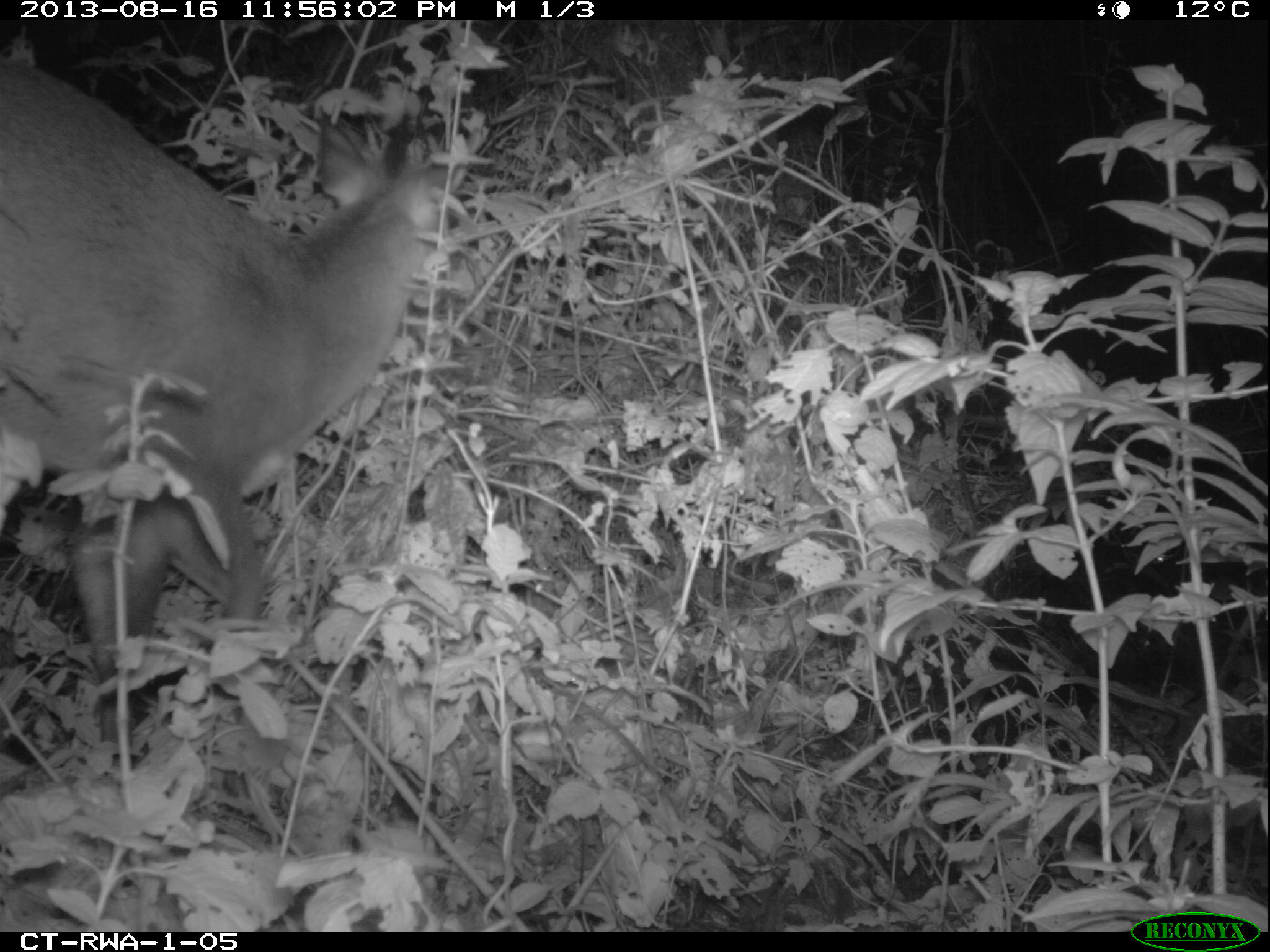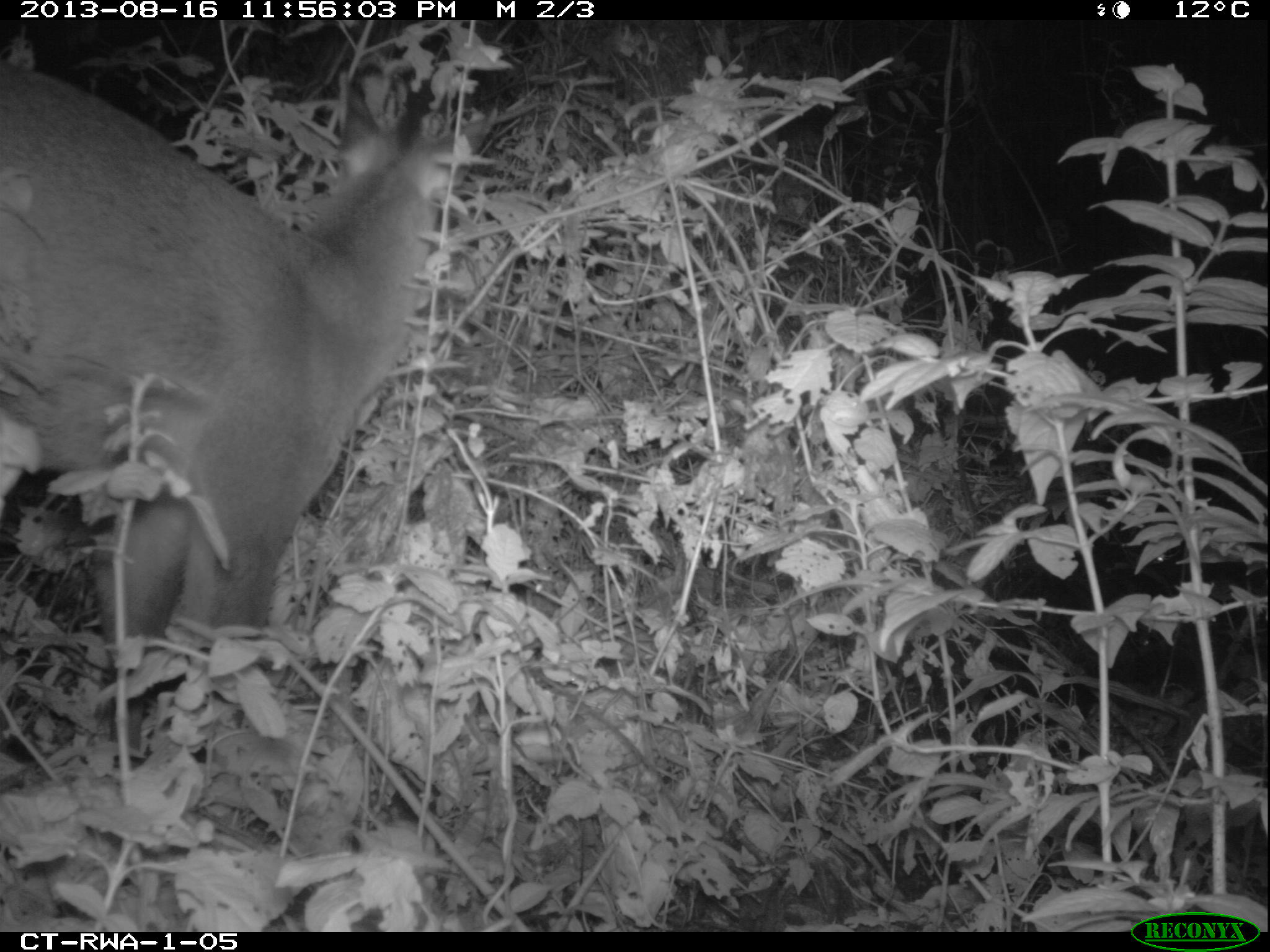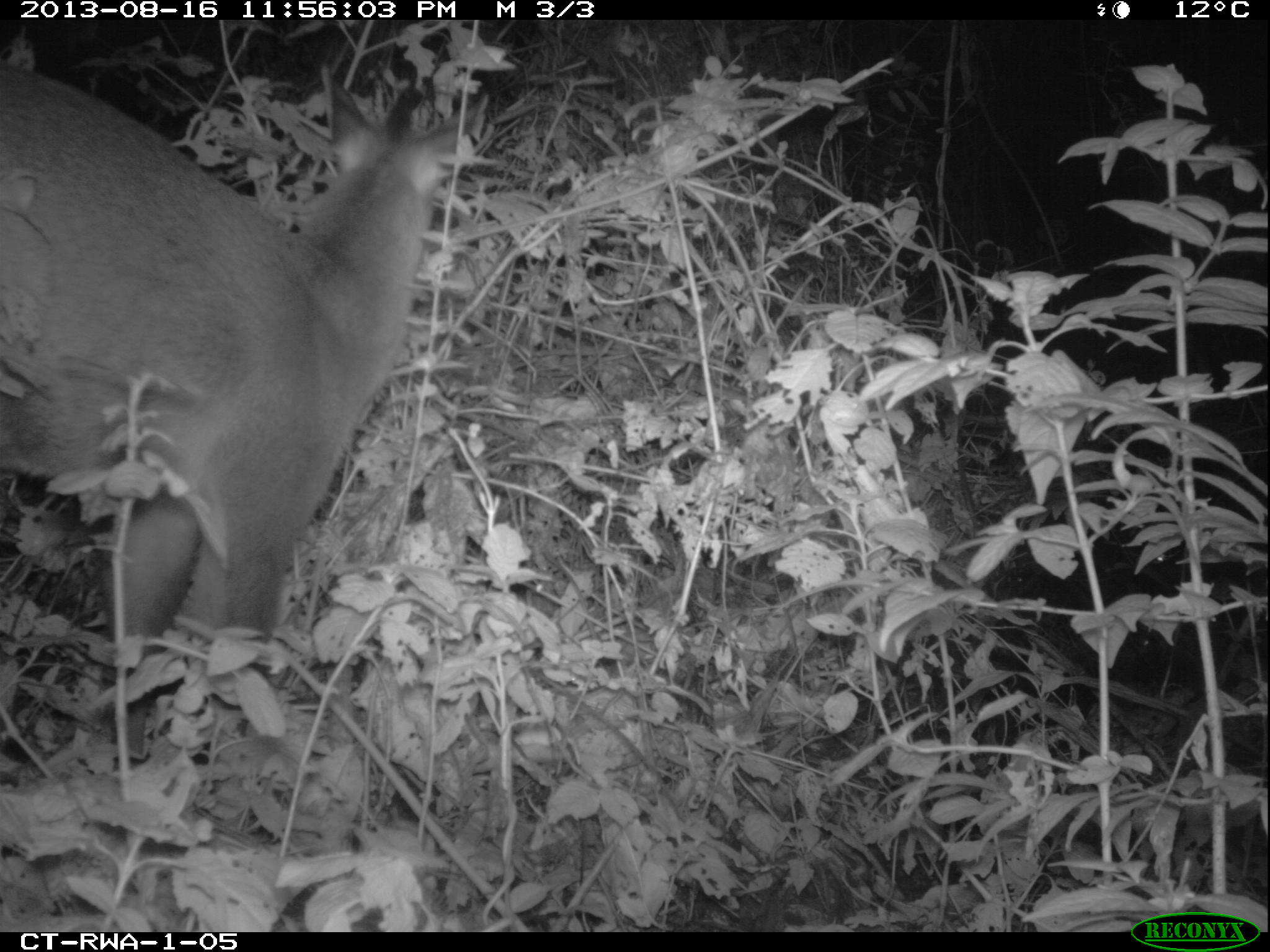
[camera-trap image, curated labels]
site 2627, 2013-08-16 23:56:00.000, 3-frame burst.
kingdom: Animalia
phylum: Chordata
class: Mammalia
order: Artiodactyla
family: Bovidae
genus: Cephalophus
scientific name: Cephalophus nigrifrons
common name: black-fronted duiker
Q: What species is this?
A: Cephalophus nigrifrons (black-fronted duiker).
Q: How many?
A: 1.